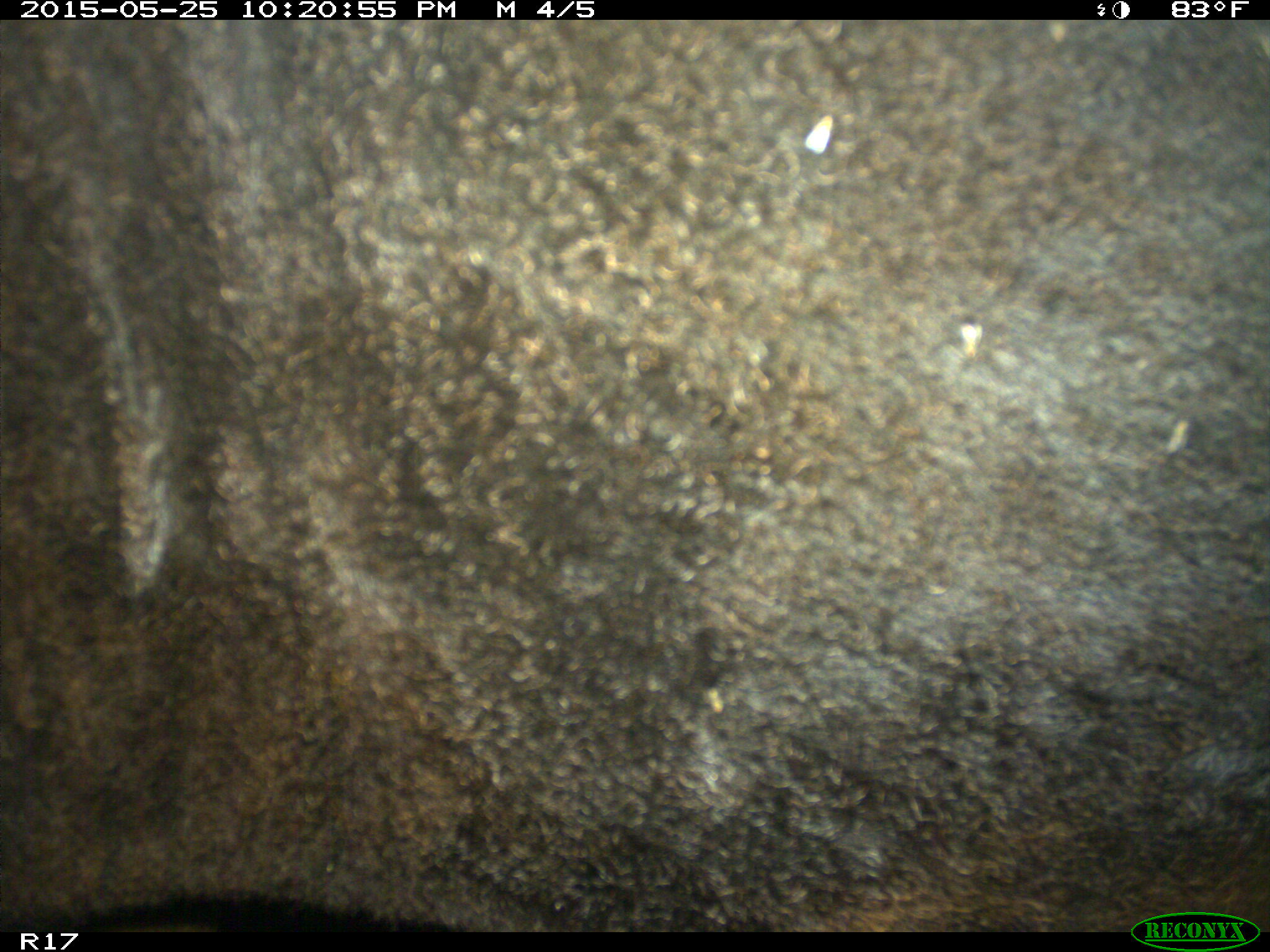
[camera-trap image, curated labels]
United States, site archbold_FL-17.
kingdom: Animalia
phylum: Chordata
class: Mammalia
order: Artiodactyla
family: Bovidae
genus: Bos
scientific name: Bos taurus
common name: domestic cow